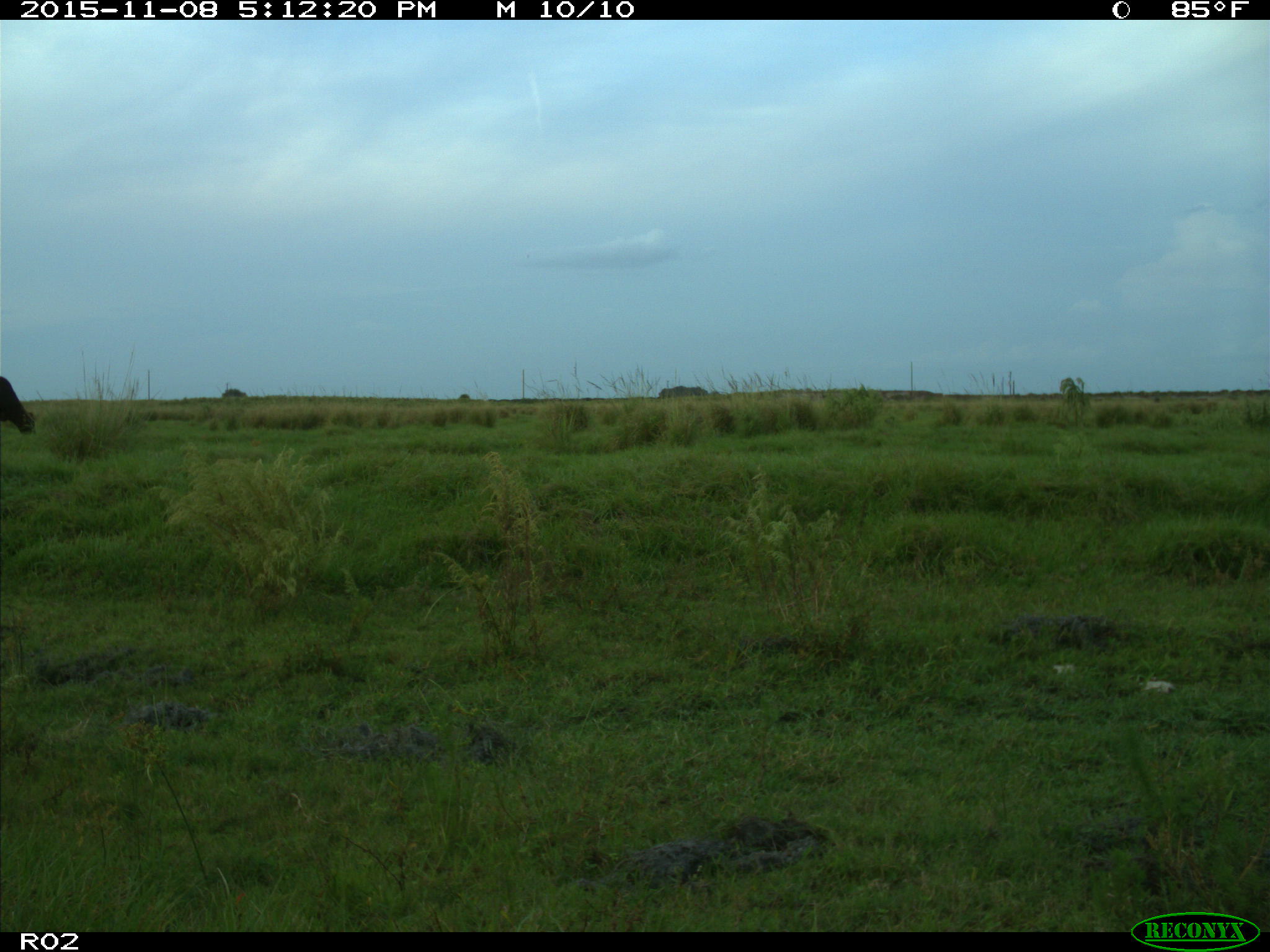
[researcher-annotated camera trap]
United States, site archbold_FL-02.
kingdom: Animalia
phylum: Chordata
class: Mammalia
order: Artiodactyla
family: Bovidae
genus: Bos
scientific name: Bos taurus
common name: domestic cow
Bos taurus (domestic cow).